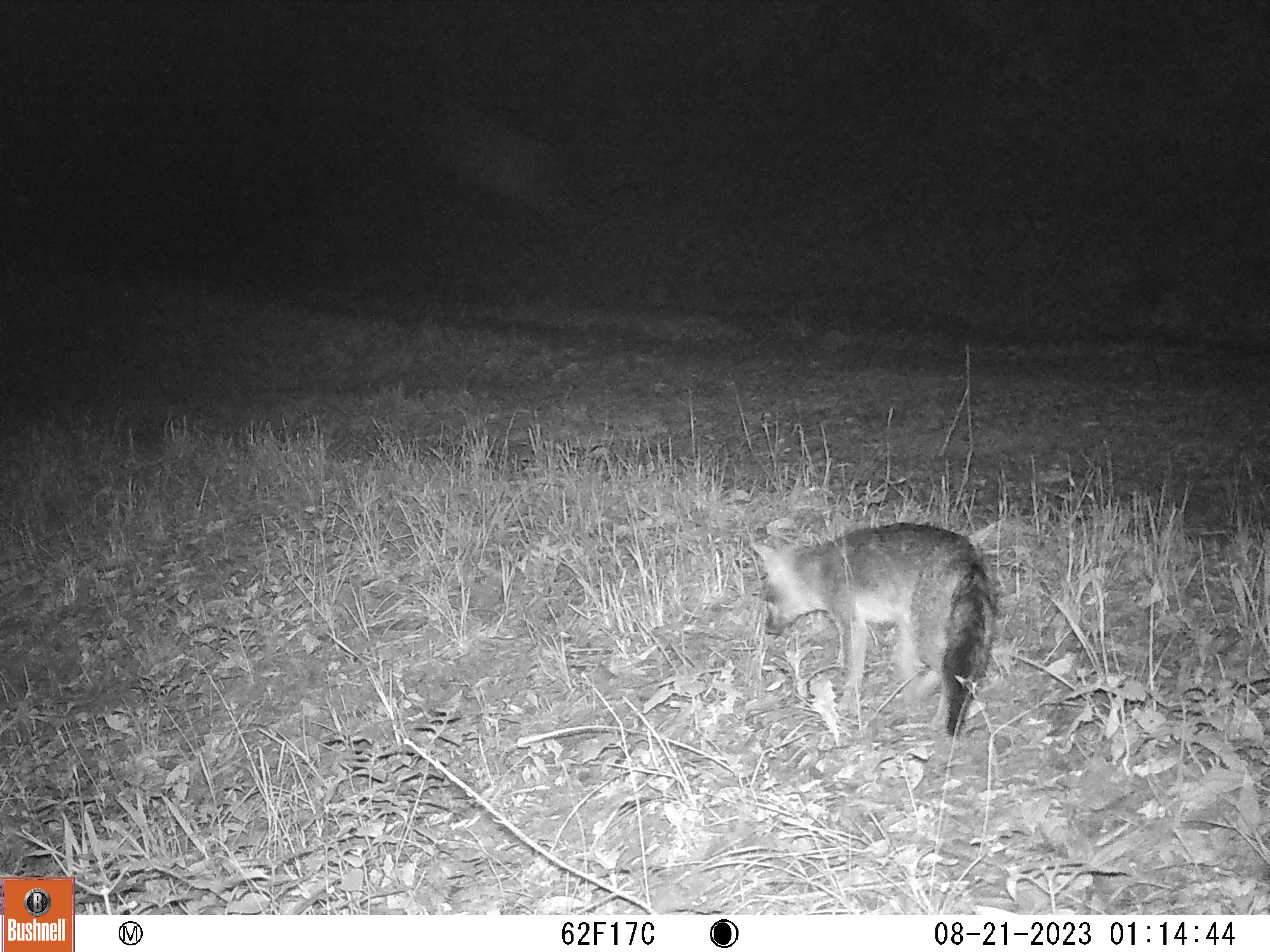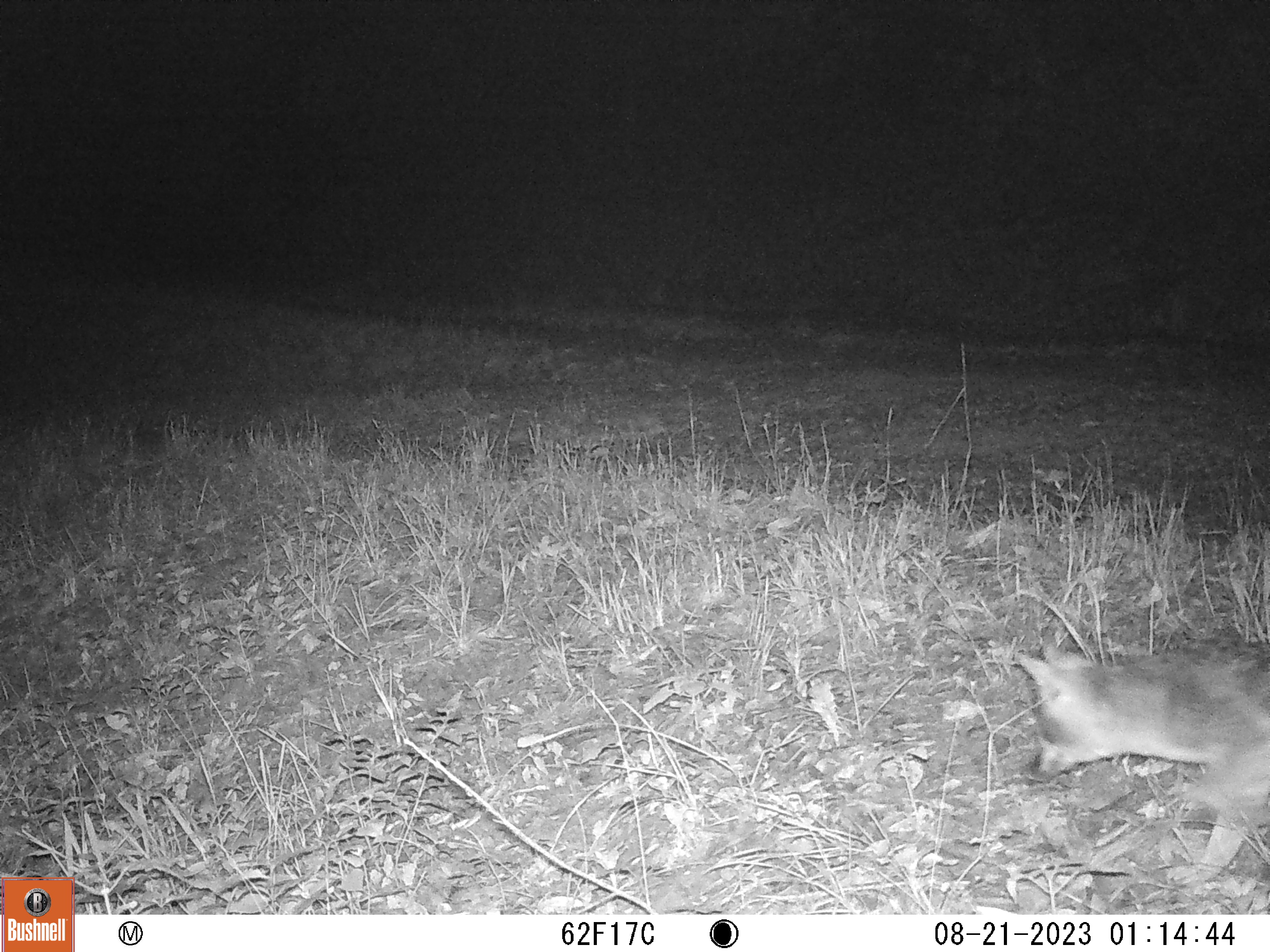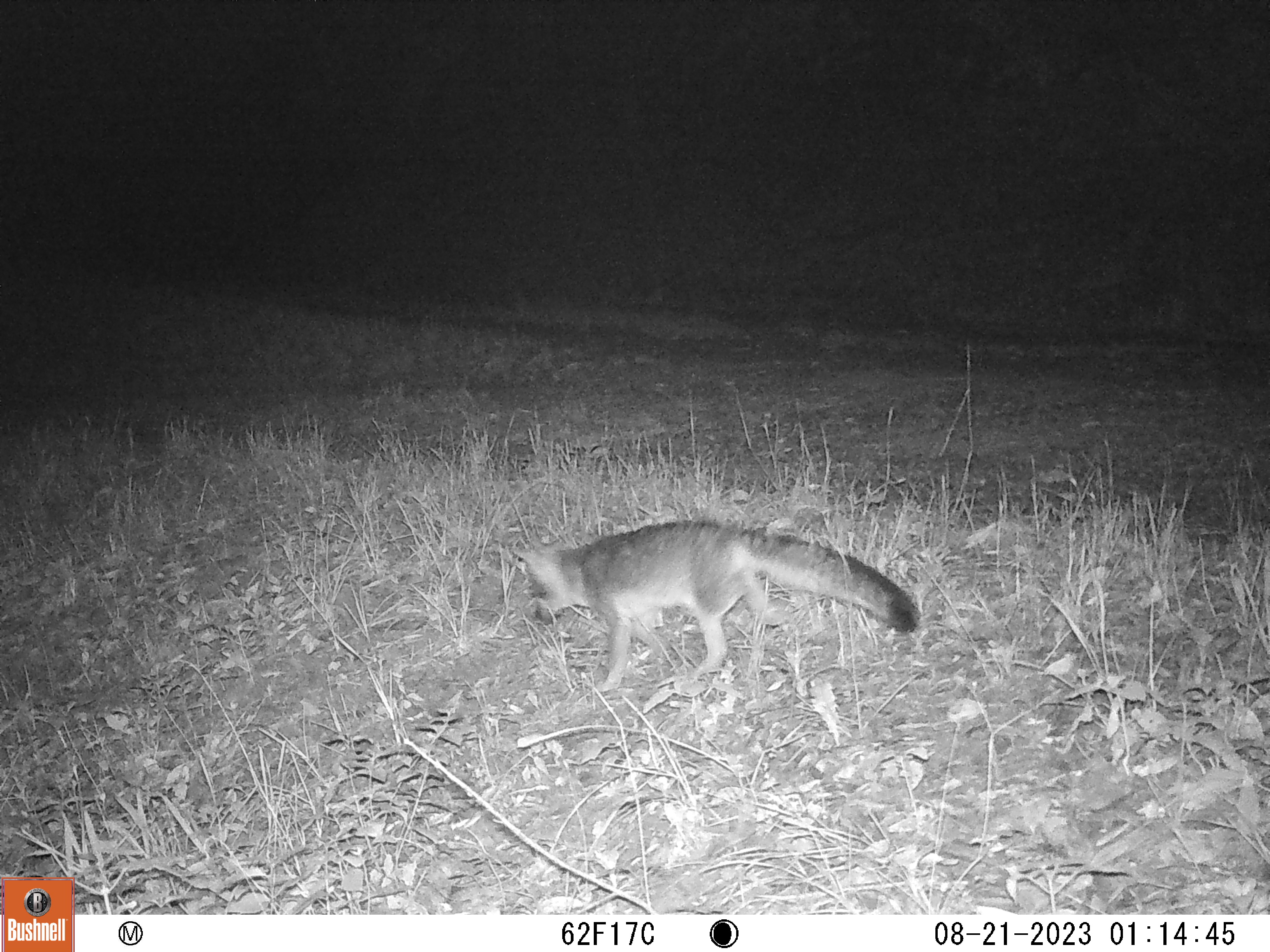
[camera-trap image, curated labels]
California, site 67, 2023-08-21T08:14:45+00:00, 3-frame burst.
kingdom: Animalia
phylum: Chordata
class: Mammalia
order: Carnivora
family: Canidae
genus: Urocyon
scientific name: Urocyon cinereoargenteus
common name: gray fox